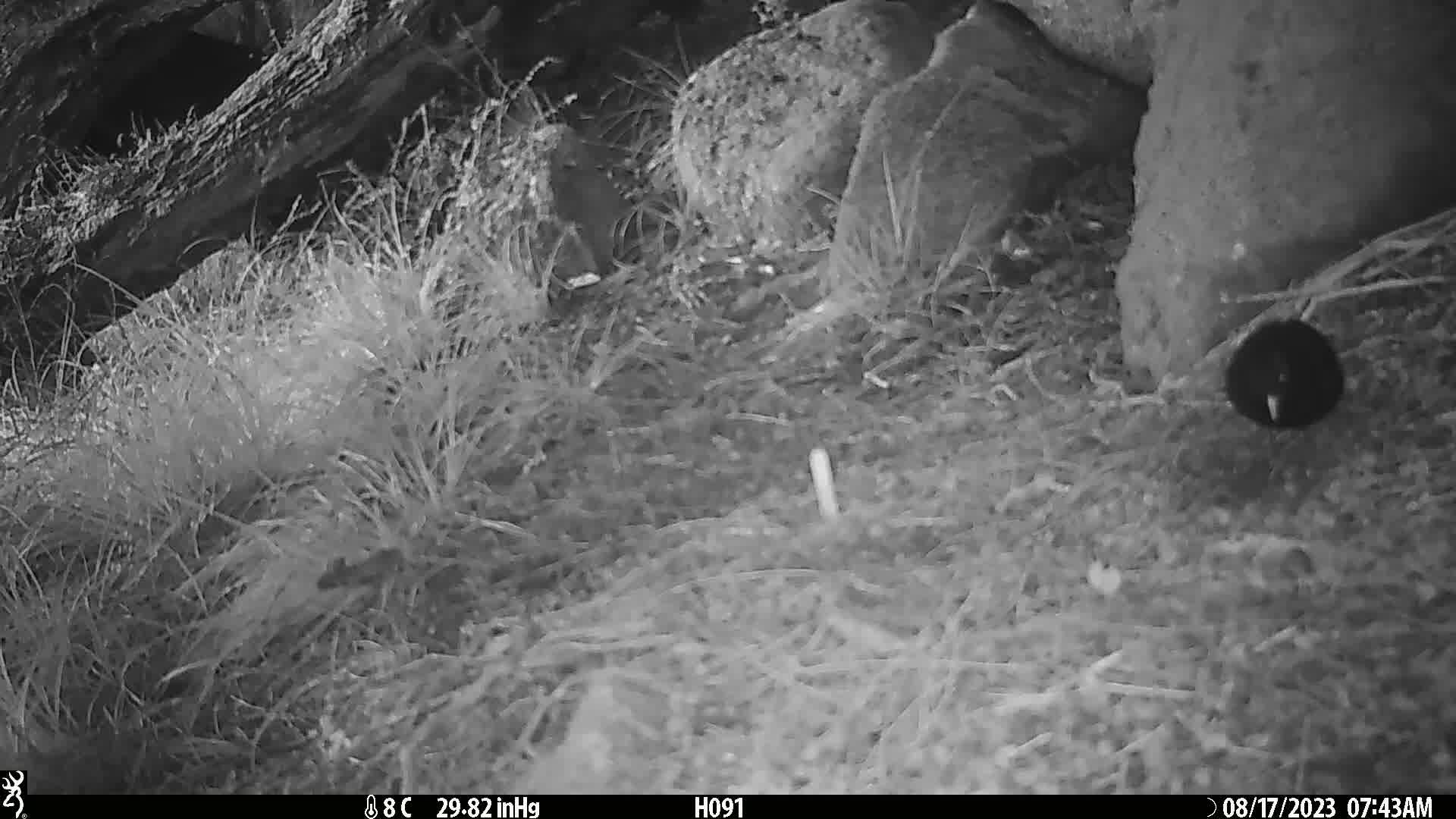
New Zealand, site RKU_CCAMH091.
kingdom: Animalia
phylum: Chordata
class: Aves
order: Passeriformes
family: Turdidae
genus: Turdus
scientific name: Turdus merula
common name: eurasian blackbird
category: blackbird